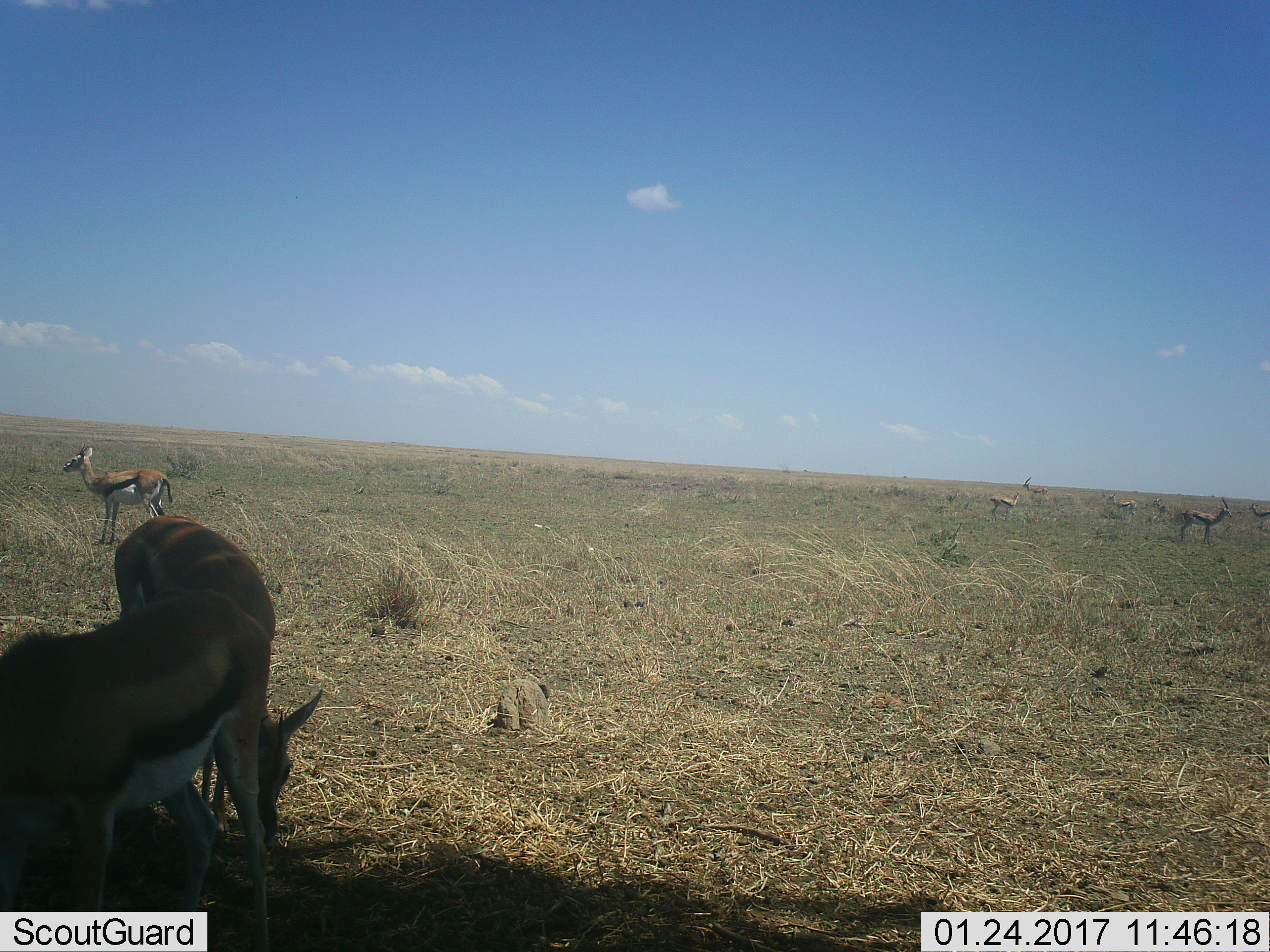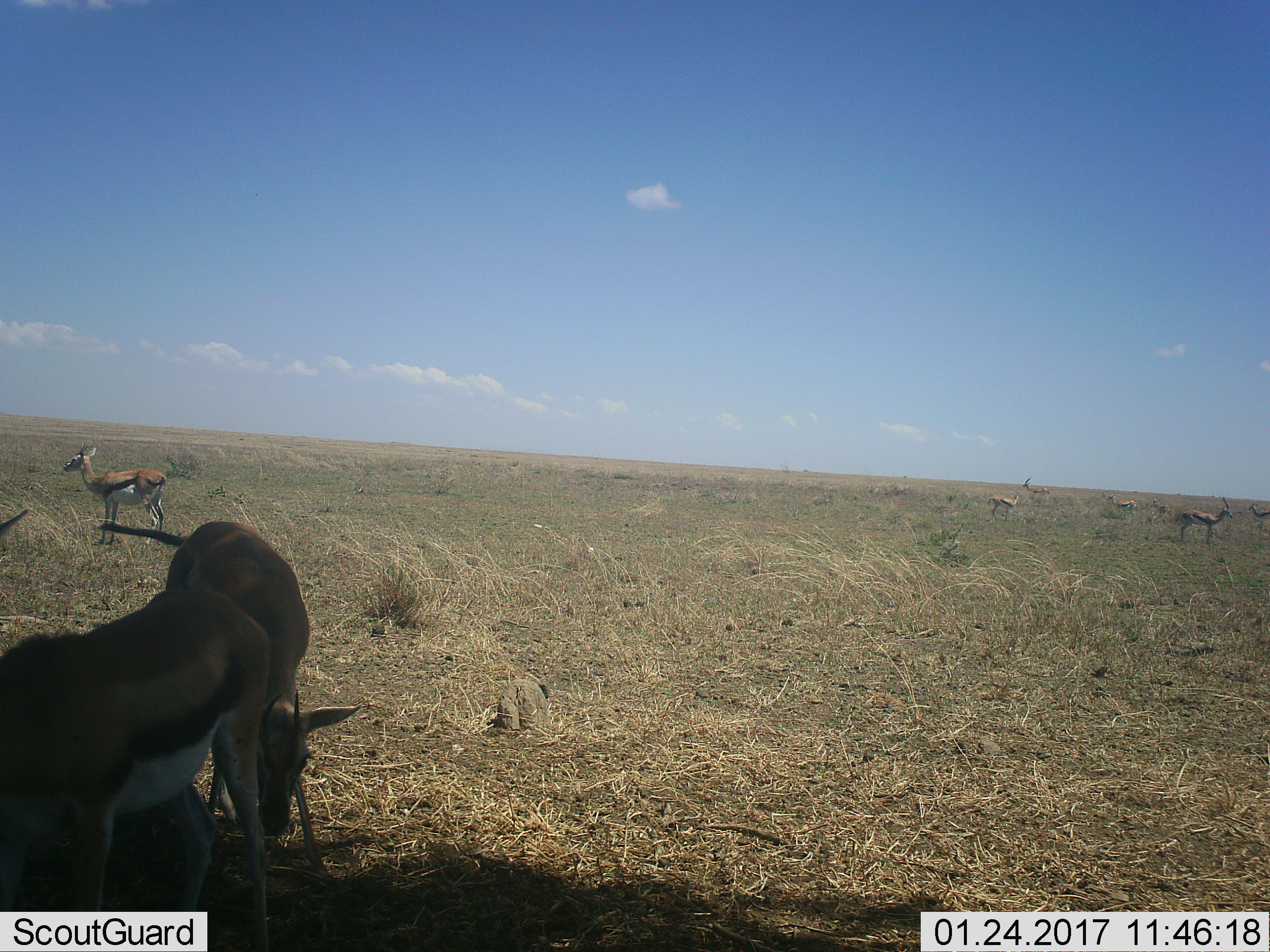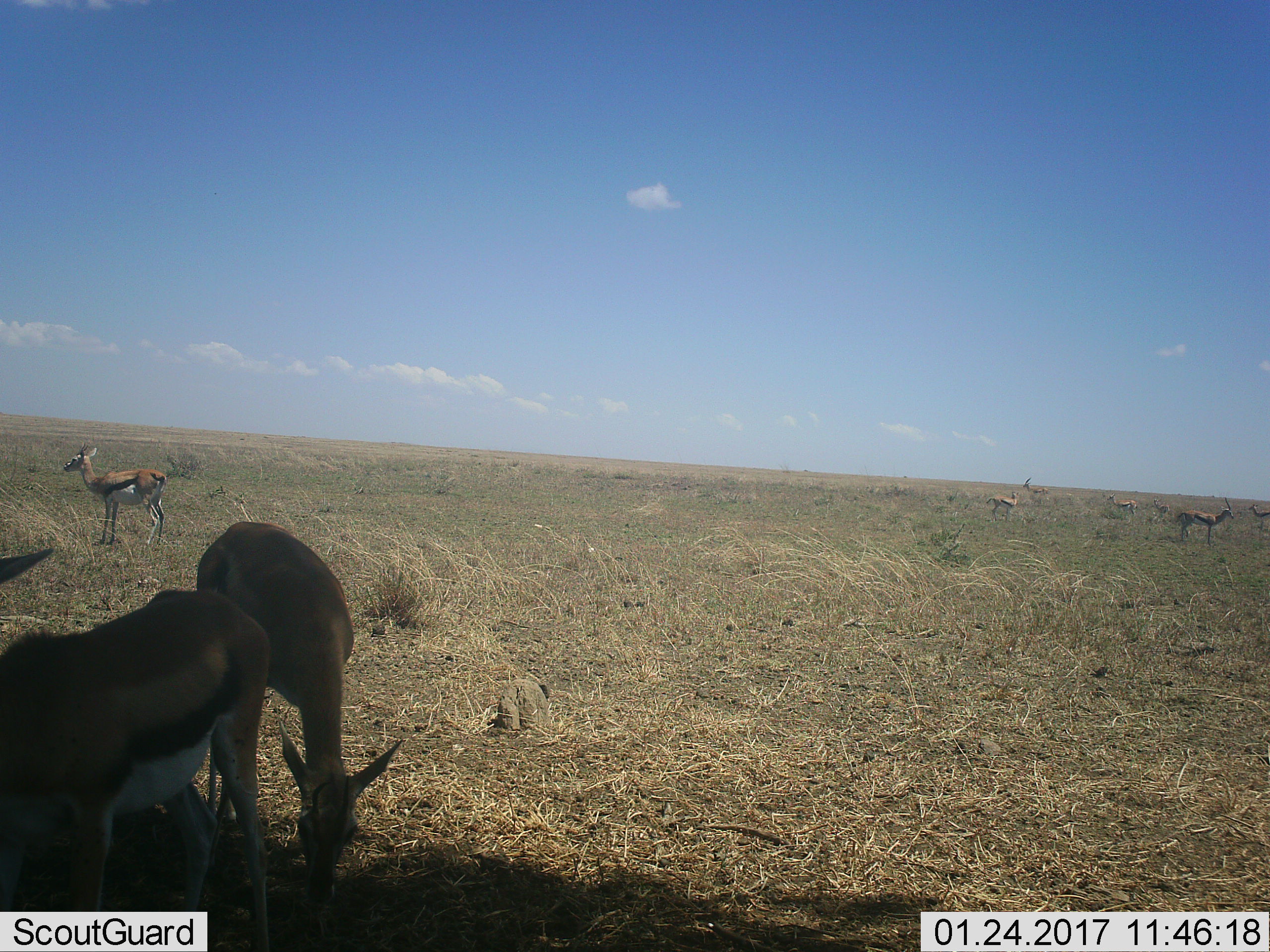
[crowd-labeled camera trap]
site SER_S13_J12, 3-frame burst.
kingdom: Animalia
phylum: Chordata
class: Mammalia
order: Artiodactyla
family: Bovidae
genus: Eudorcas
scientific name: Eudorcas thomsonii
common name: thomson's gazelle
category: gazellethomsons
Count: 9.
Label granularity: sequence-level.